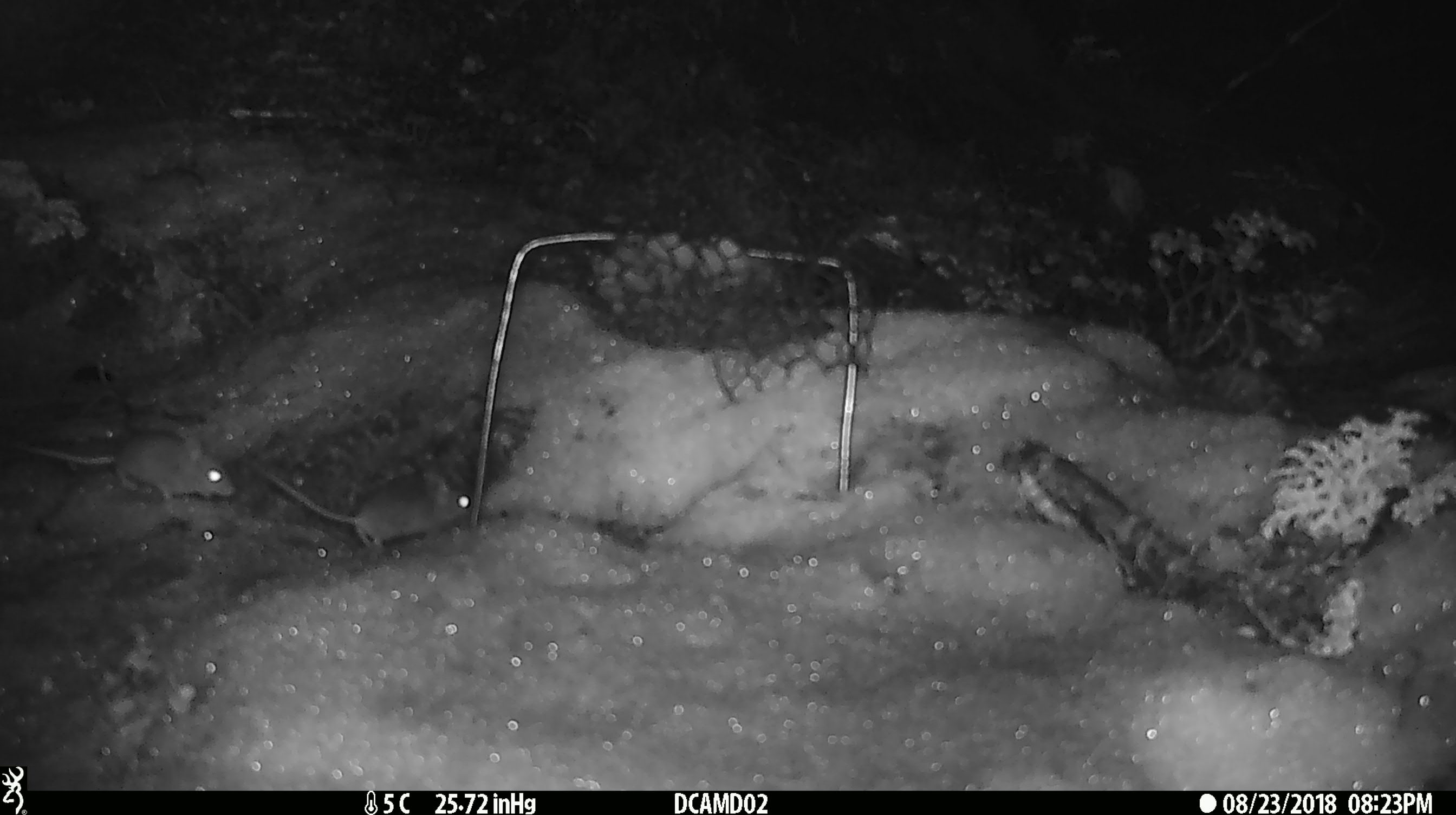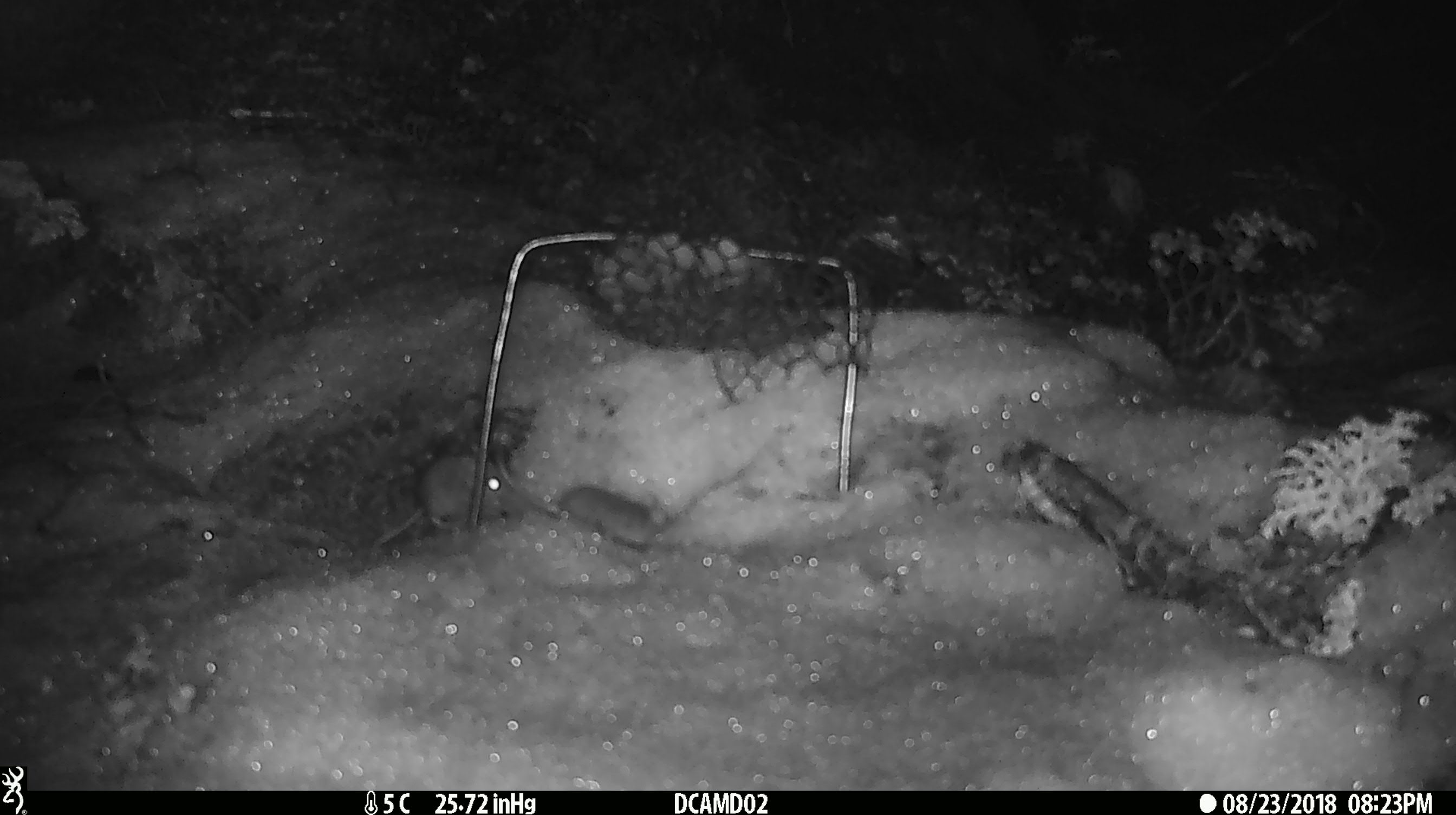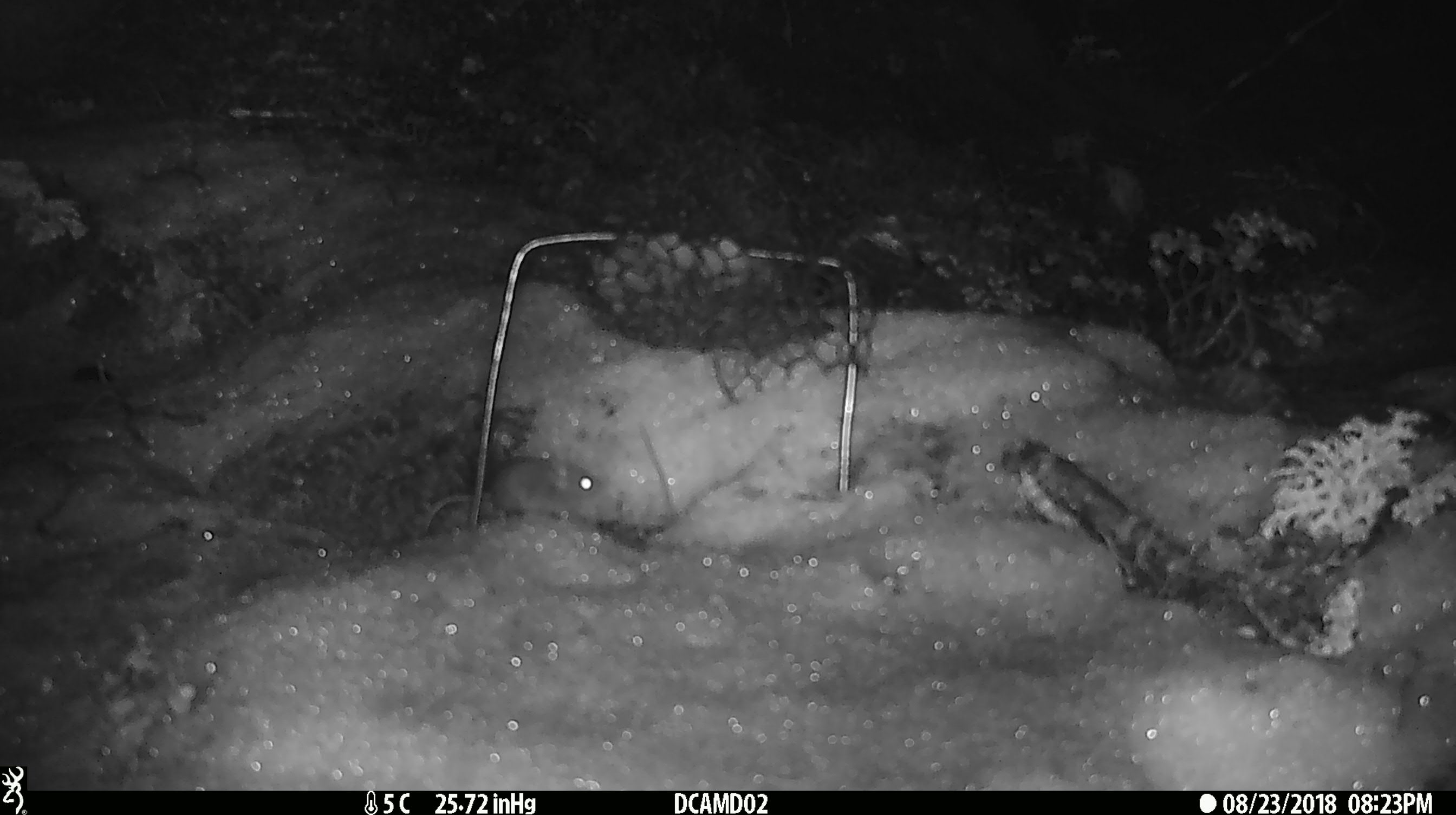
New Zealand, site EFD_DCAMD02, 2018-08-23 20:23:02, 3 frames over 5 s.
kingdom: Animalia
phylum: Chordata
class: Mammalia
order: Rodentia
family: Muridae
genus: Mus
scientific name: Mus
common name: mouse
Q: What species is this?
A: Mouse (Mus).